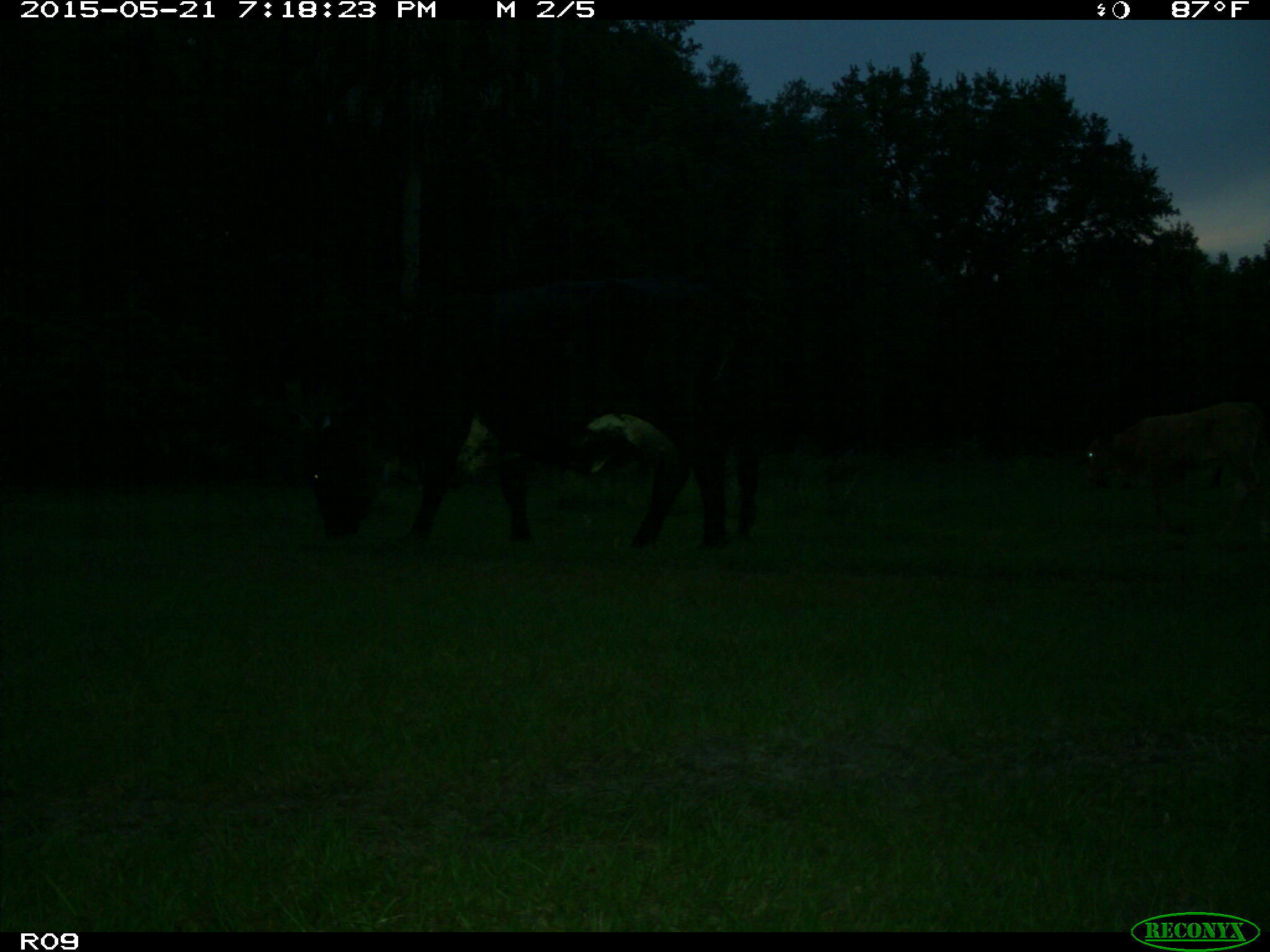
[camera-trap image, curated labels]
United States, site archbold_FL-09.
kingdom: Animalia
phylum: Chordata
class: Mammalia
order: Artiodactyla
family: Bovidae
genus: Bos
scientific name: Bos taurus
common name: domestic cow